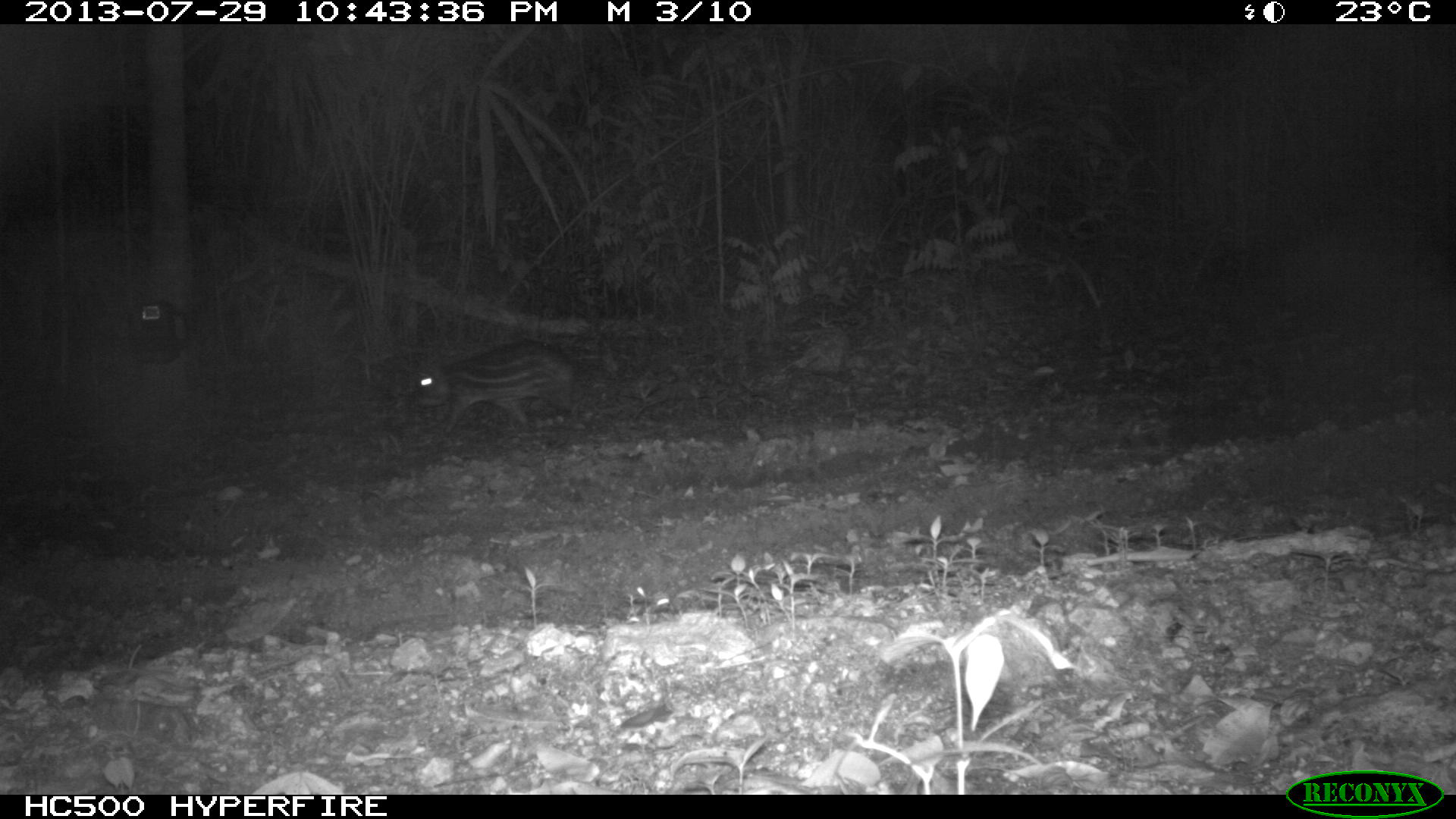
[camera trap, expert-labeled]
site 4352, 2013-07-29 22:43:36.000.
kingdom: Animalia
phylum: Chordata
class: Mammalia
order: Rodentia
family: Cuniculidae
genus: Cuniculus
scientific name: Cuniculus paca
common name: lowland paca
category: agouti paca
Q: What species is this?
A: Agouti paca (lowland paca) (Cuniculus paca).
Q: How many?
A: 1.